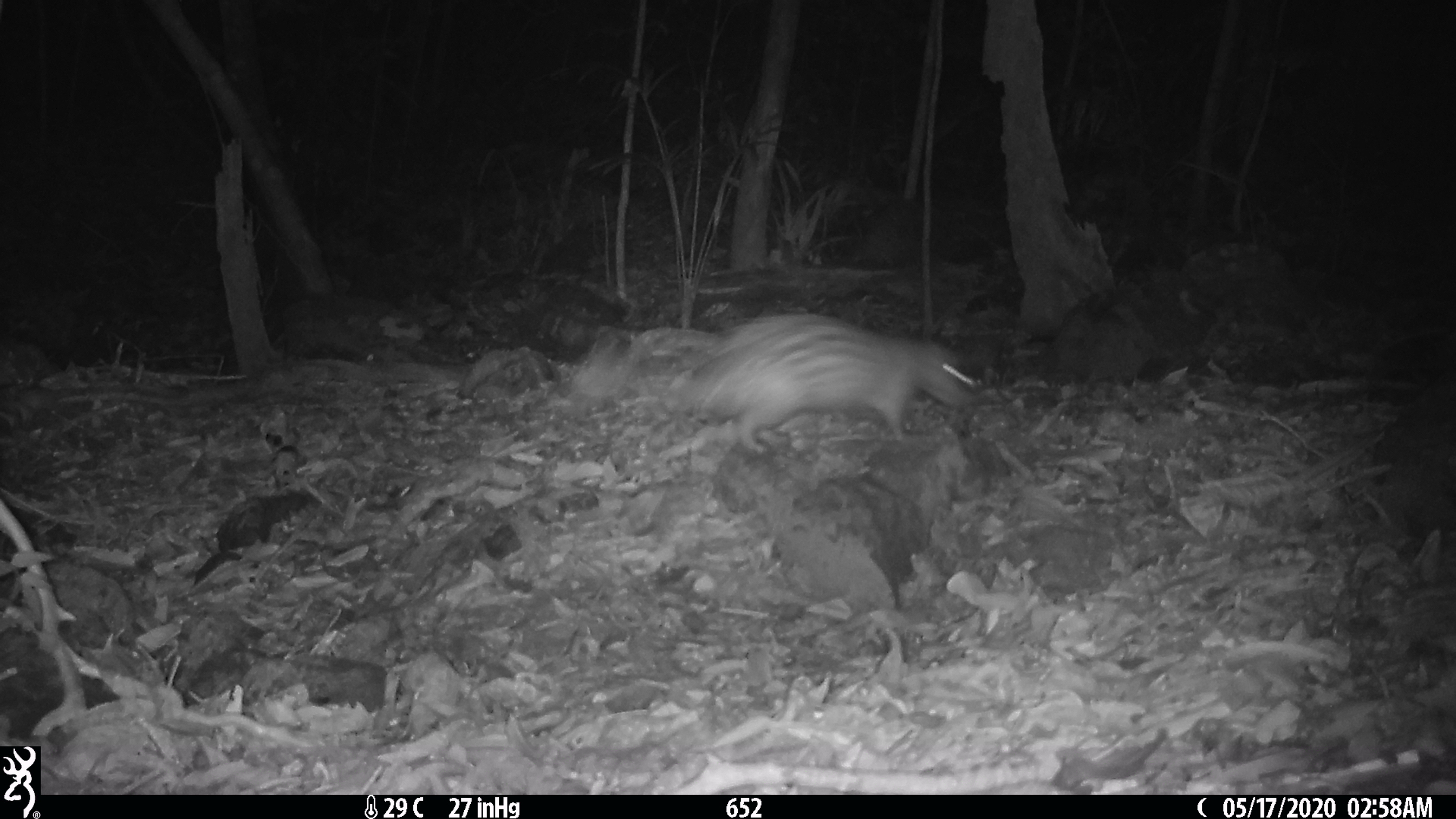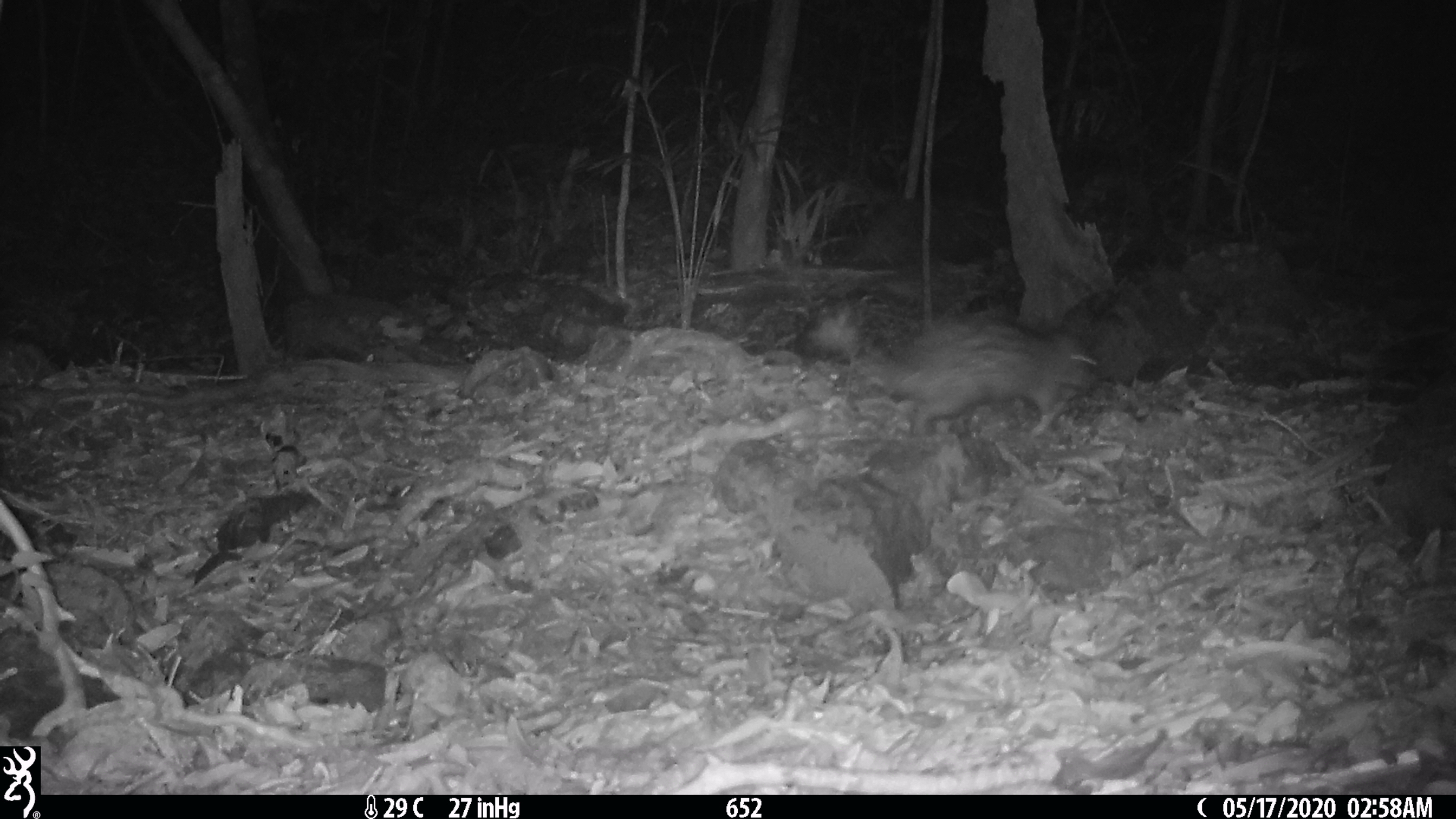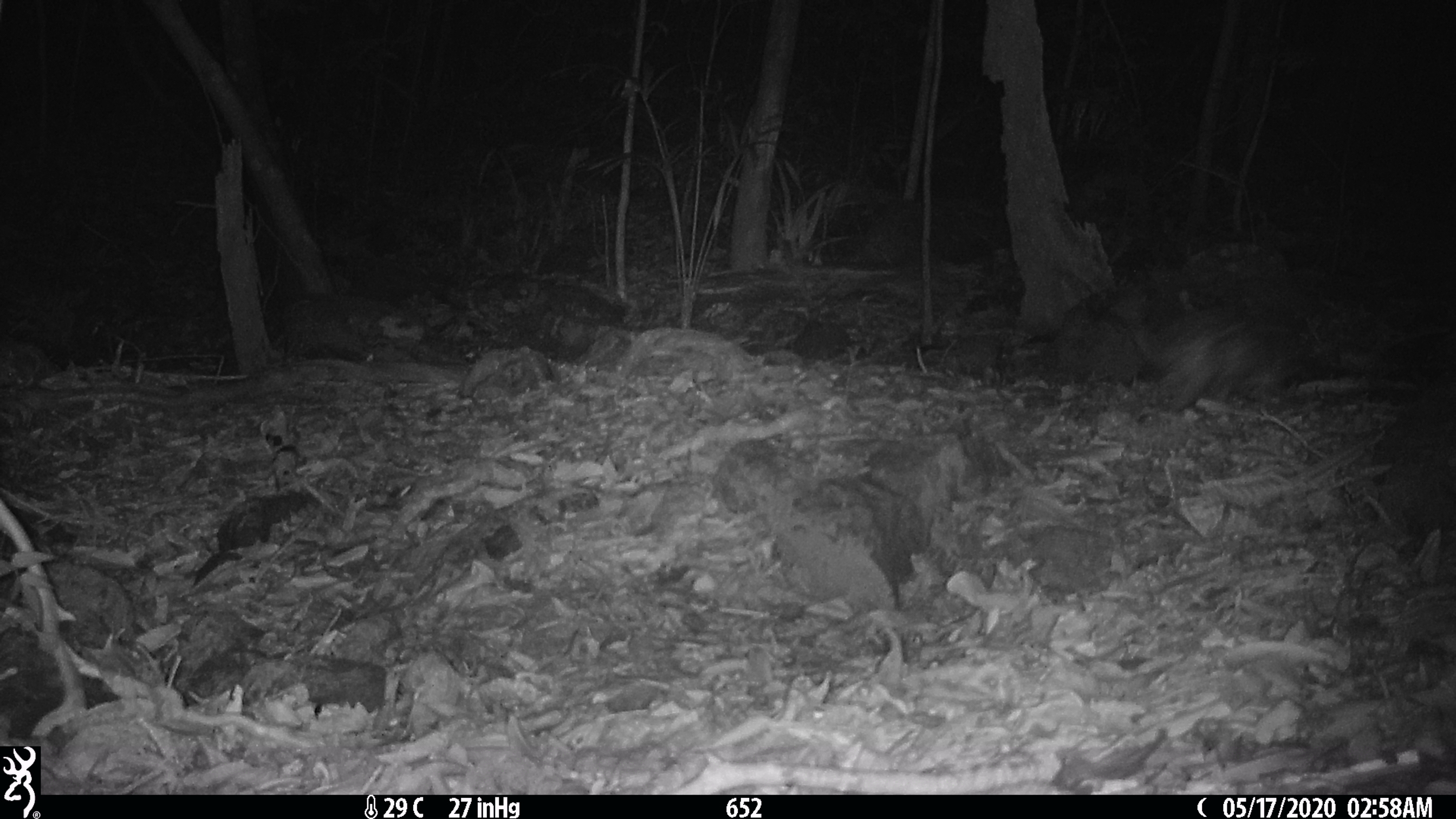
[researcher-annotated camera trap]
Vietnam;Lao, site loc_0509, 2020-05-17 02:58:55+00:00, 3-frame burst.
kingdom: Animalia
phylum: Chordata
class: Mammalia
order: Rodentia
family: Hystricidae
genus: Atherurus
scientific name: Atherurus macrourus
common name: asiatic brush-tailed porcupine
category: asiatic brush tailed porcupine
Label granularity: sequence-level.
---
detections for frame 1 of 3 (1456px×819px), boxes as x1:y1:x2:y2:
asiatic brush tailed porcupine: 680:312:976:454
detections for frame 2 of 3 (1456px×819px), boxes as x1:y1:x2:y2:
asiatic brush tailed porcupine: 854:312:1097:438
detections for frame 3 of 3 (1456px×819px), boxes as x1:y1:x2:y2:
asiatic brush tailed porcupine: 1158:308:1283:412